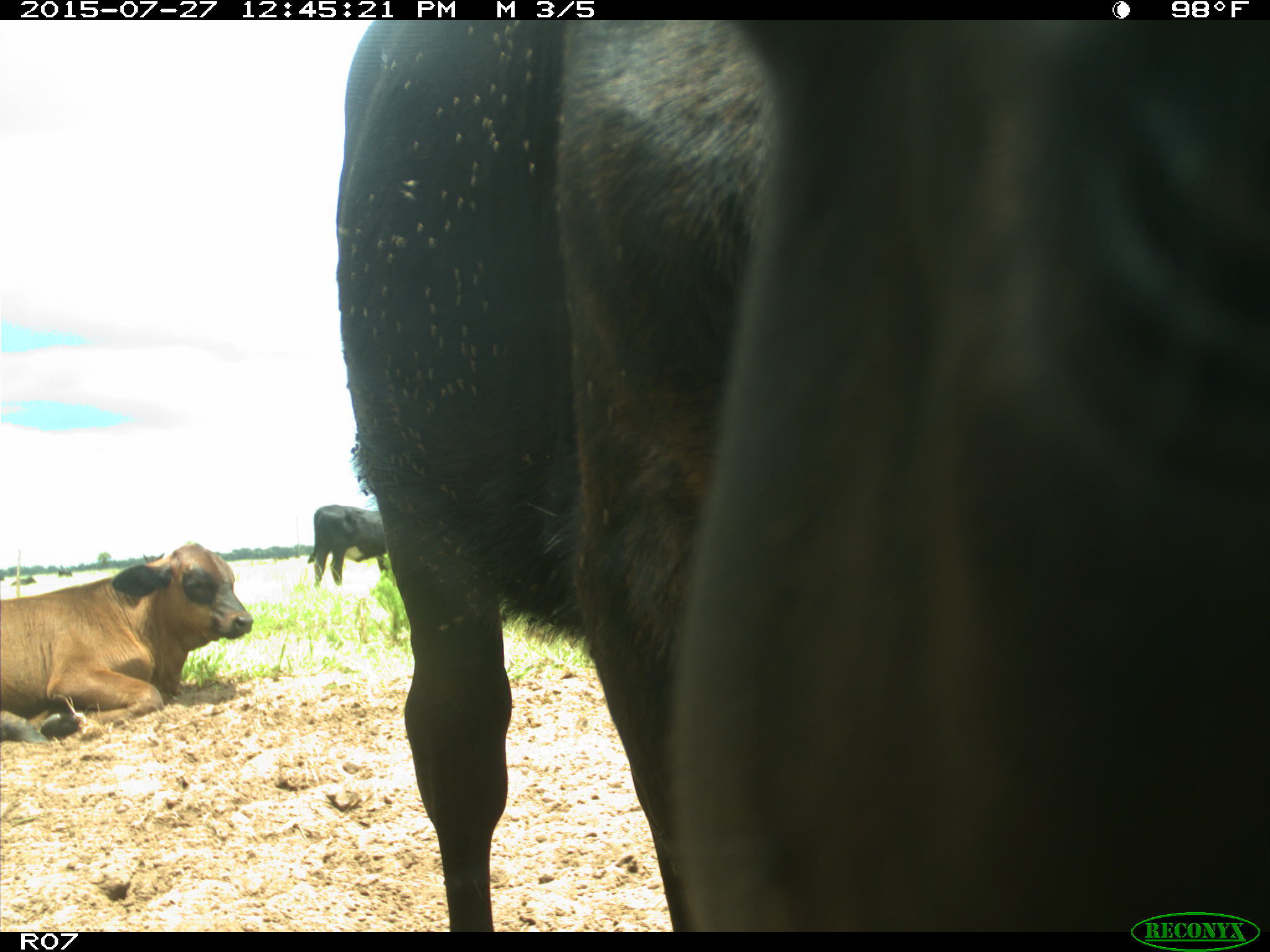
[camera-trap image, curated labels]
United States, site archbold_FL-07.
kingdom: Animalia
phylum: Chordata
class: Mammalia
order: Artiodactyla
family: Bovidae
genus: Bos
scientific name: Bos taurus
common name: domestic cow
Bos taurus (domestic cow).